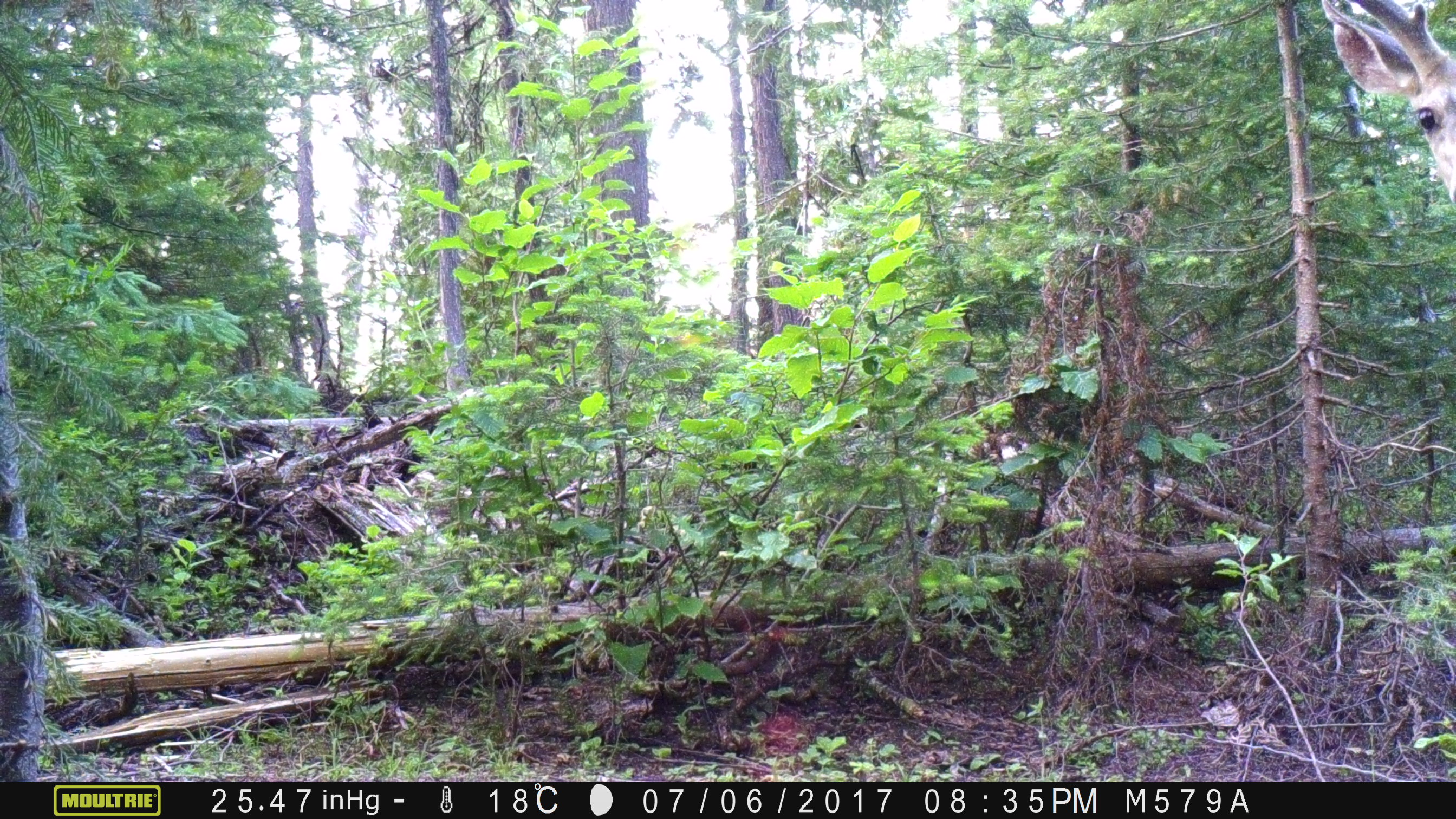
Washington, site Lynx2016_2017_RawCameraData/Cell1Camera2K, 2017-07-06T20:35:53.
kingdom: Animalia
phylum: Chordata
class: Mammalia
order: Artiodactyla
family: Cervidae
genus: Odocoileus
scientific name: Odocoileus hemionus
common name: mule deer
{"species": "Odocoileus hemionus (mule deer)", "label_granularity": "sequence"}